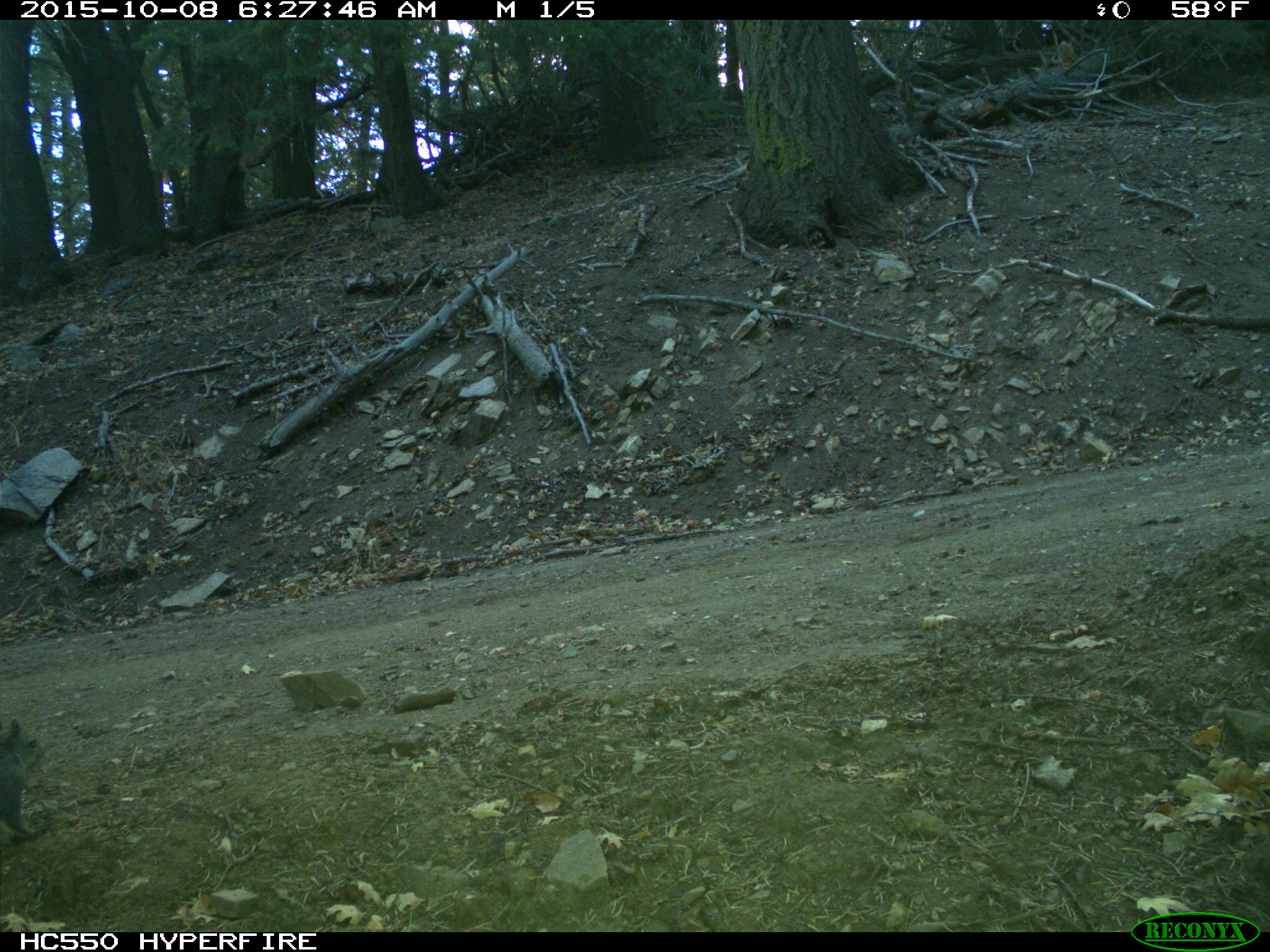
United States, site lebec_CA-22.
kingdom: Animalia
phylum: Chordata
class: Mammalia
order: Rodentia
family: Sciuridae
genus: Sciurus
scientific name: Sciurus carolinensis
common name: eastern gray squirrel